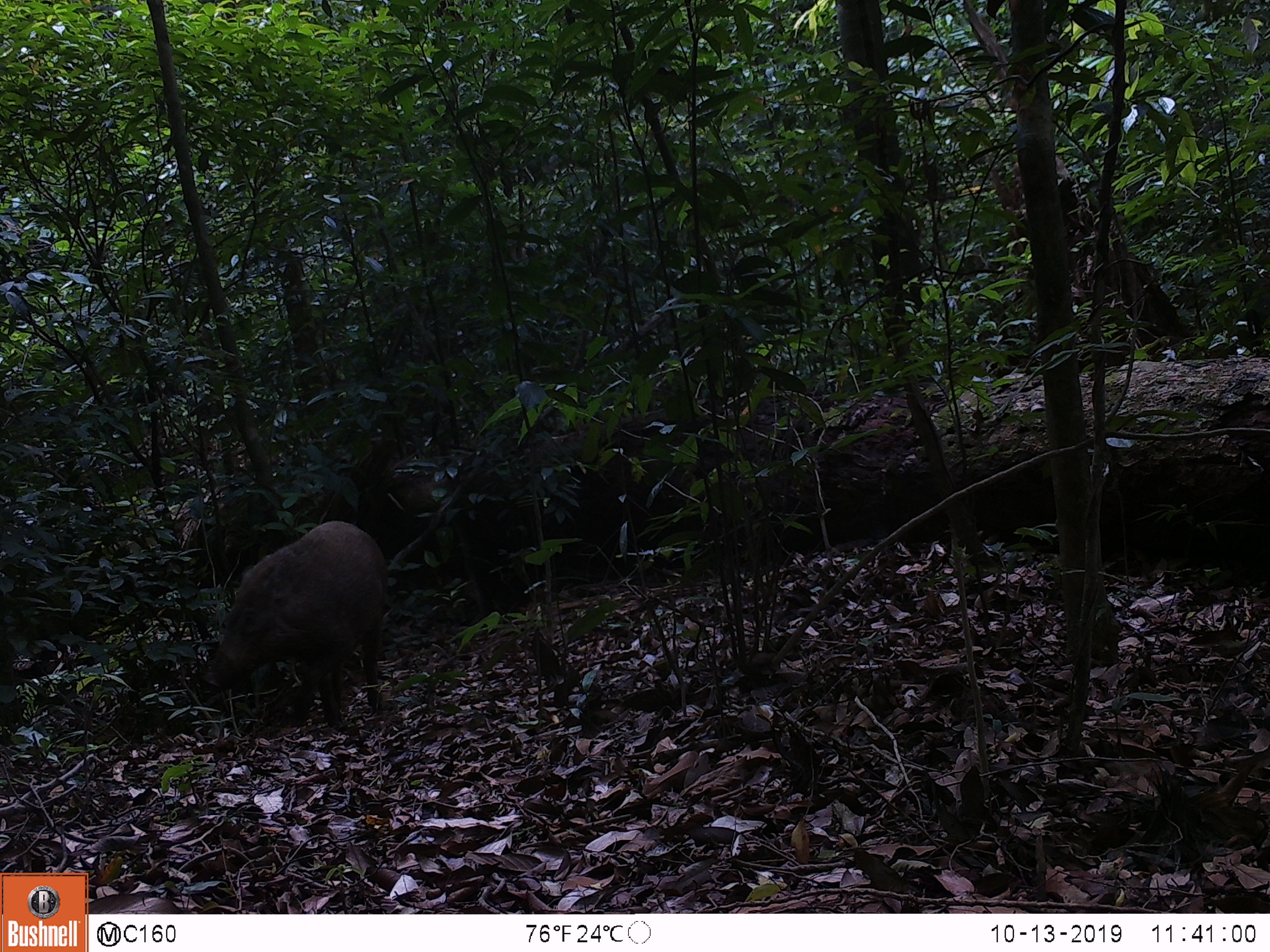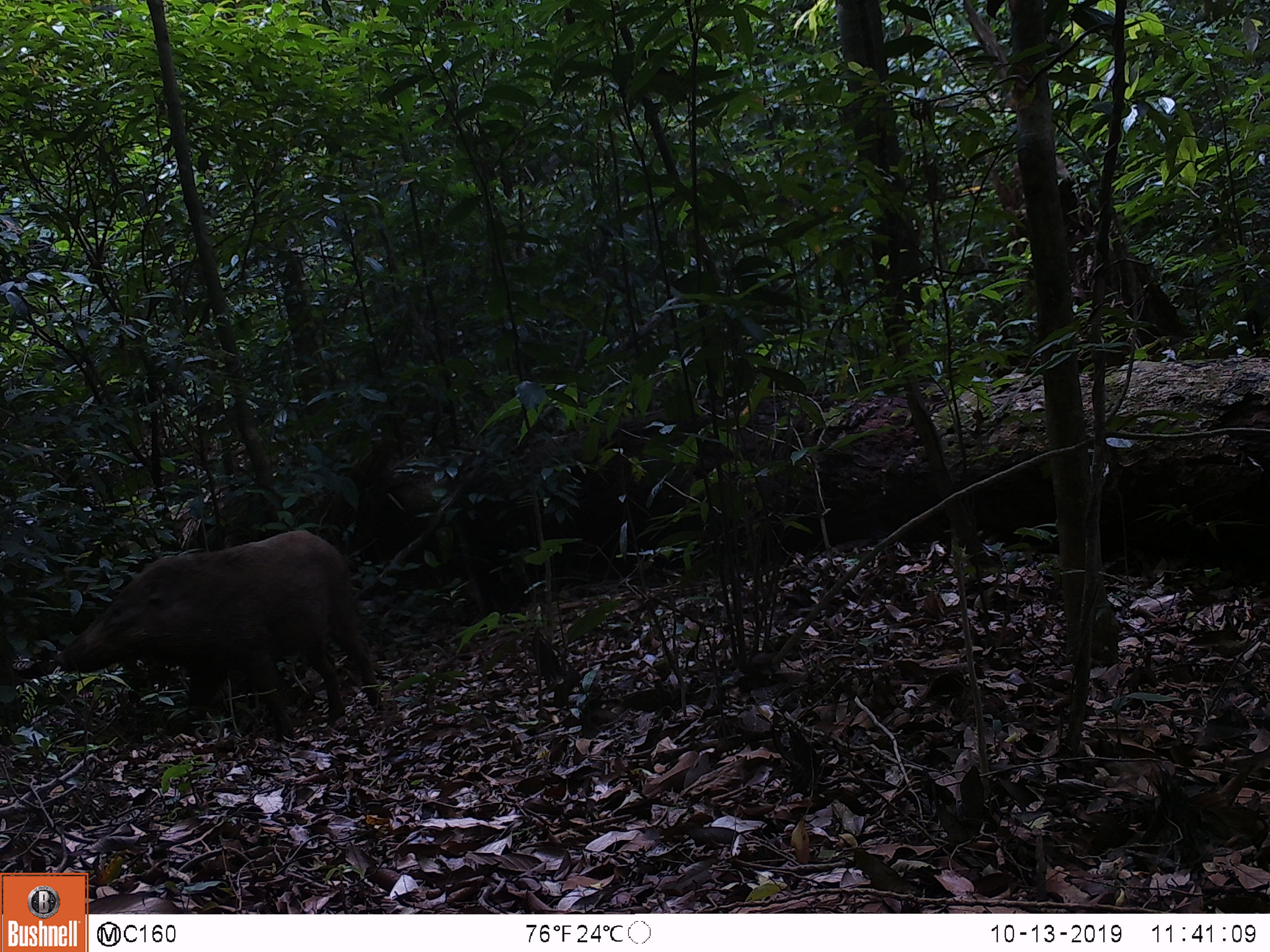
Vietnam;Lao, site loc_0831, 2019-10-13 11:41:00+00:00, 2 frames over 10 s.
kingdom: Animalia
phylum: Chordata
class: Mammalia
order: Artiodactyla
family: Suidae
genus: Sus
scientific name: Sus scrofa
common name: eurasian wild pig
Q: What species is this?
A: Eurasian wild pig (Sus scrofa).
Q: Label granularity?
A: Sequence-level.